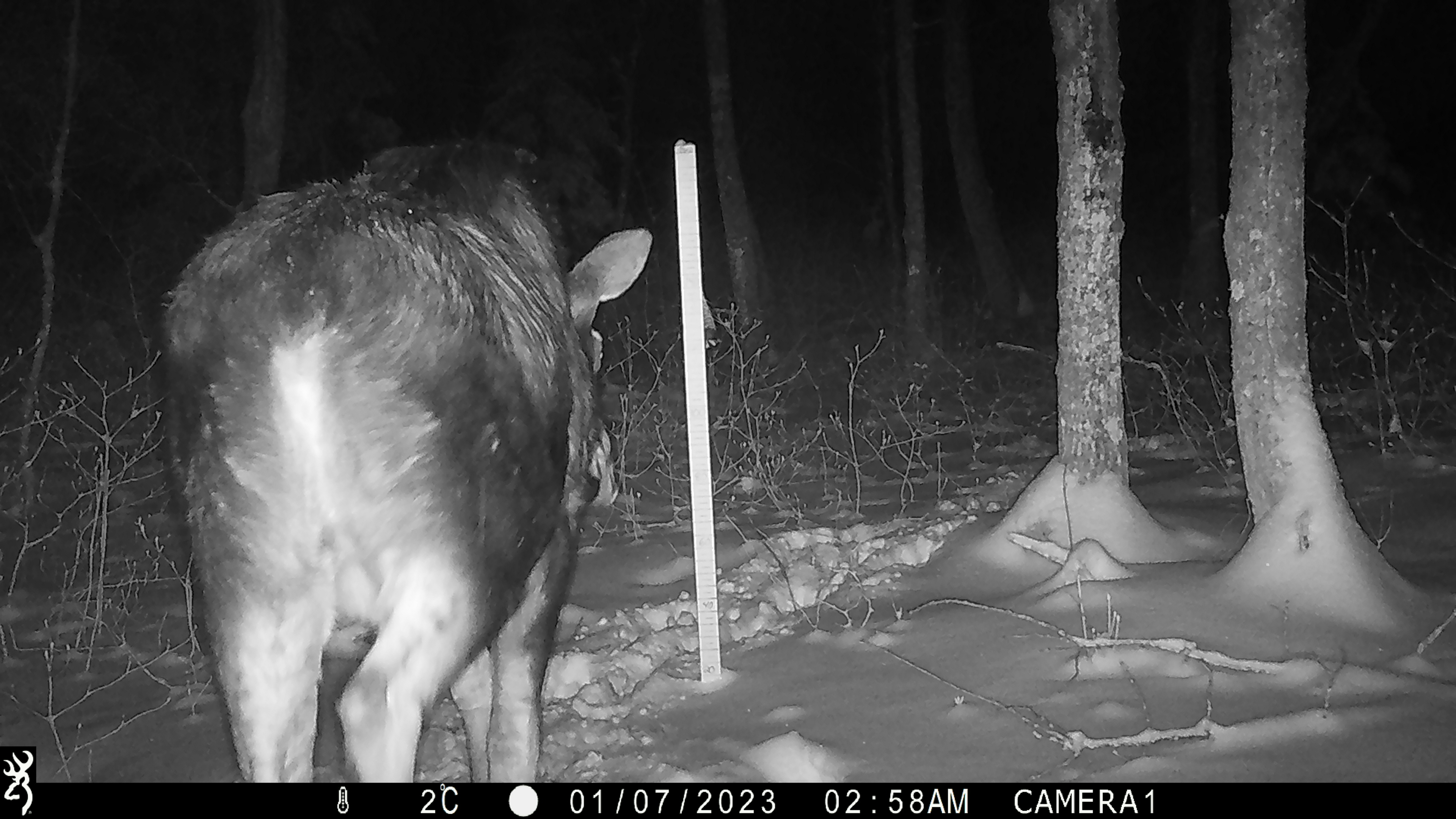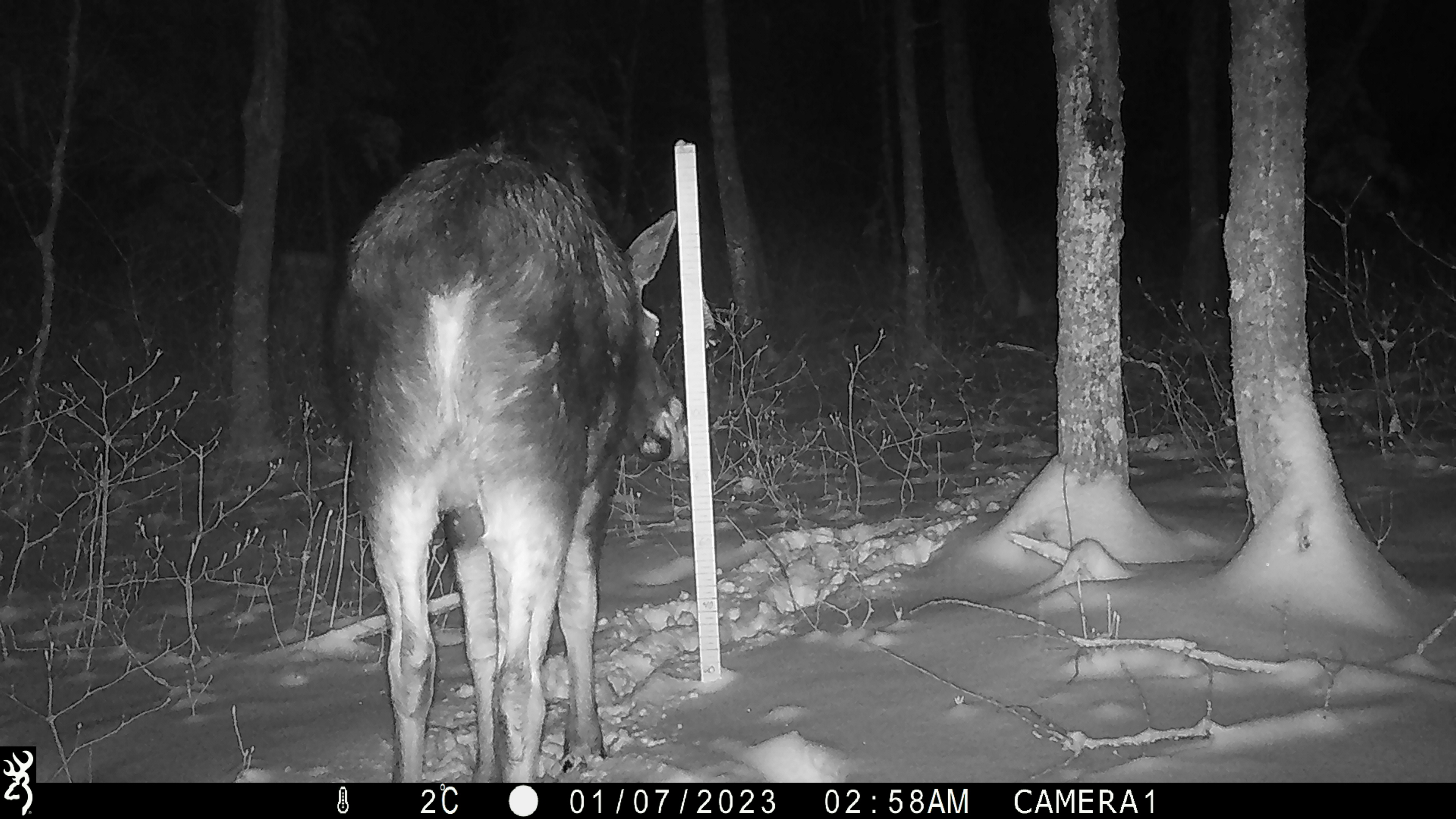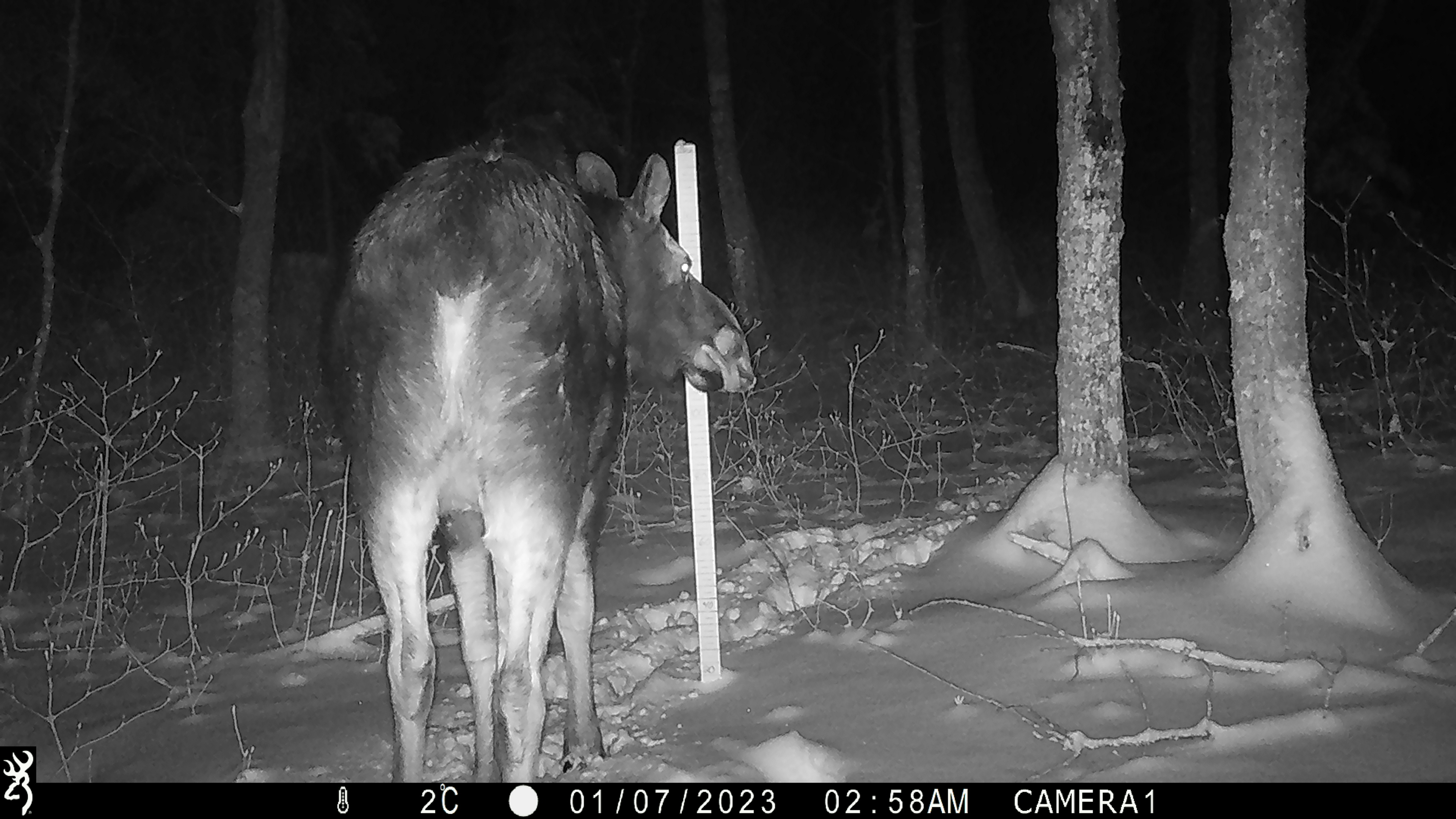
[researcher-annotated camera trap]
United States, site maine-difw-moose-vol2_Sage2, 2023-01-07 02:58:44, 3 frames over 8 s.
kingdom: Animalia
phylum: Chordata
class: Mammalia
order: Artiodactyla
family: Cervidae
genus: Alces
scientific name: Alces alces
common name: moose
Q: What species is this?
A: Moose (Alces alces).